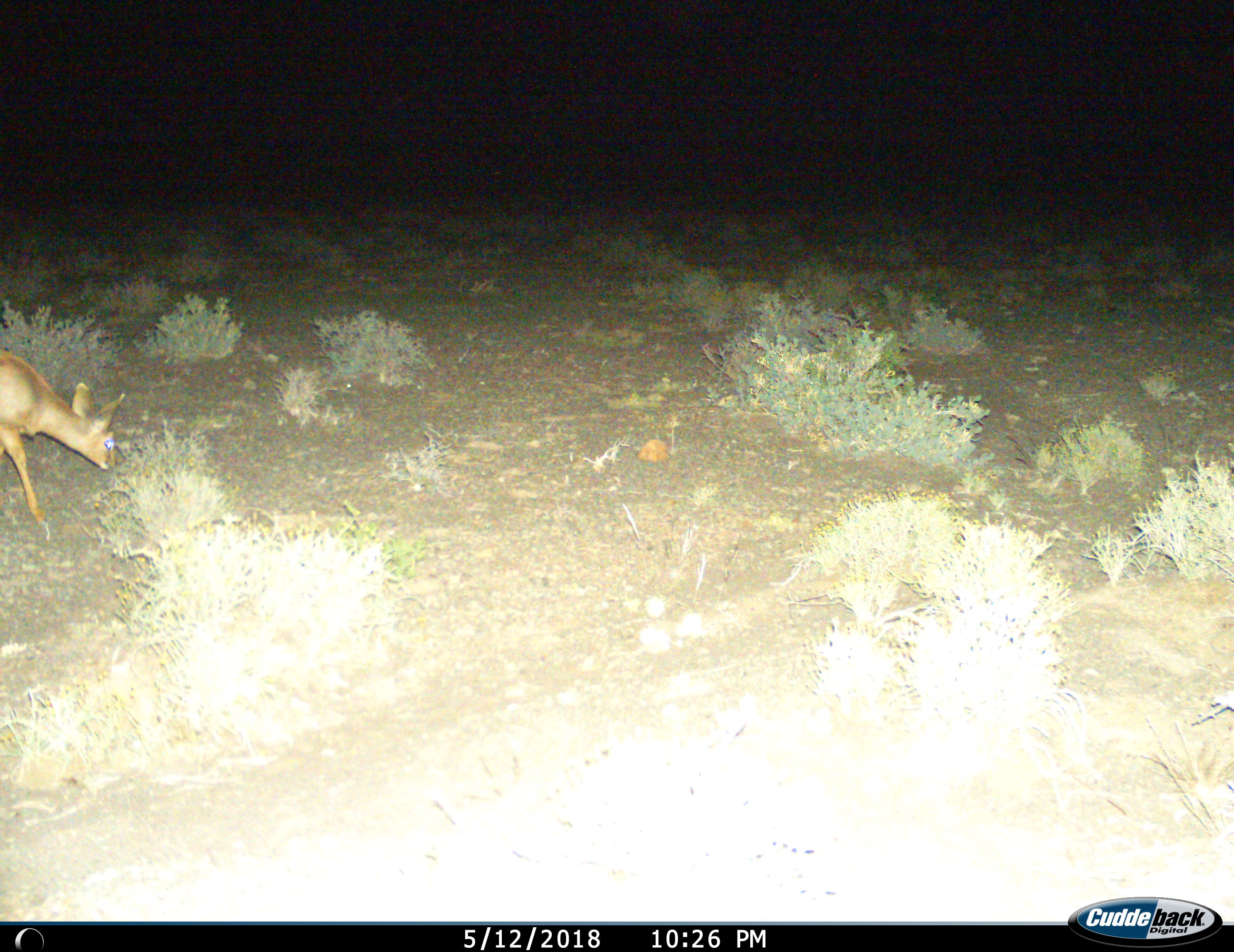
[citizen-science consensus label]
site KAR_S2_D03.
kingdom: Animalia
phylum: Chordata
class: Mammalia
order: Artiodactyla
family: Bovidae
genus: Sylvicapra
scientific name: Sylvicapra grimmia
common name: common duiker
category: duikercommongrey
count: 1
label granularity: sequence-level